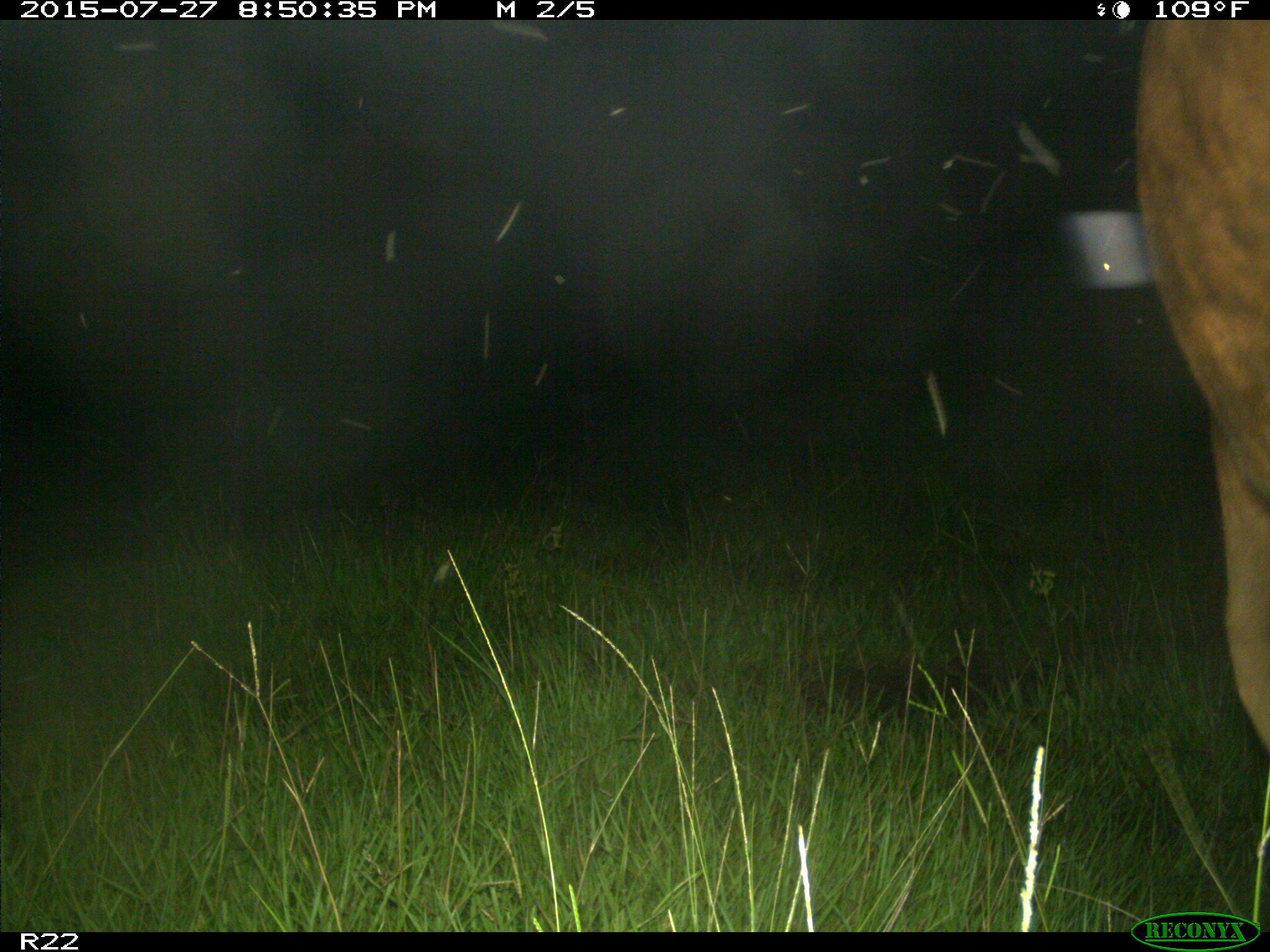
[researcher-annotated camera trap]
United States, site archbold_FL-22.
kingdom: Animalia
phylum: Chordata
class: Mammalia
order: Artiodactyla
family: Bovidae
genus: Bos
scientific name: Bos taurus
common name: domestic cow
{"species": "Bos taurus (domestic cow)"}